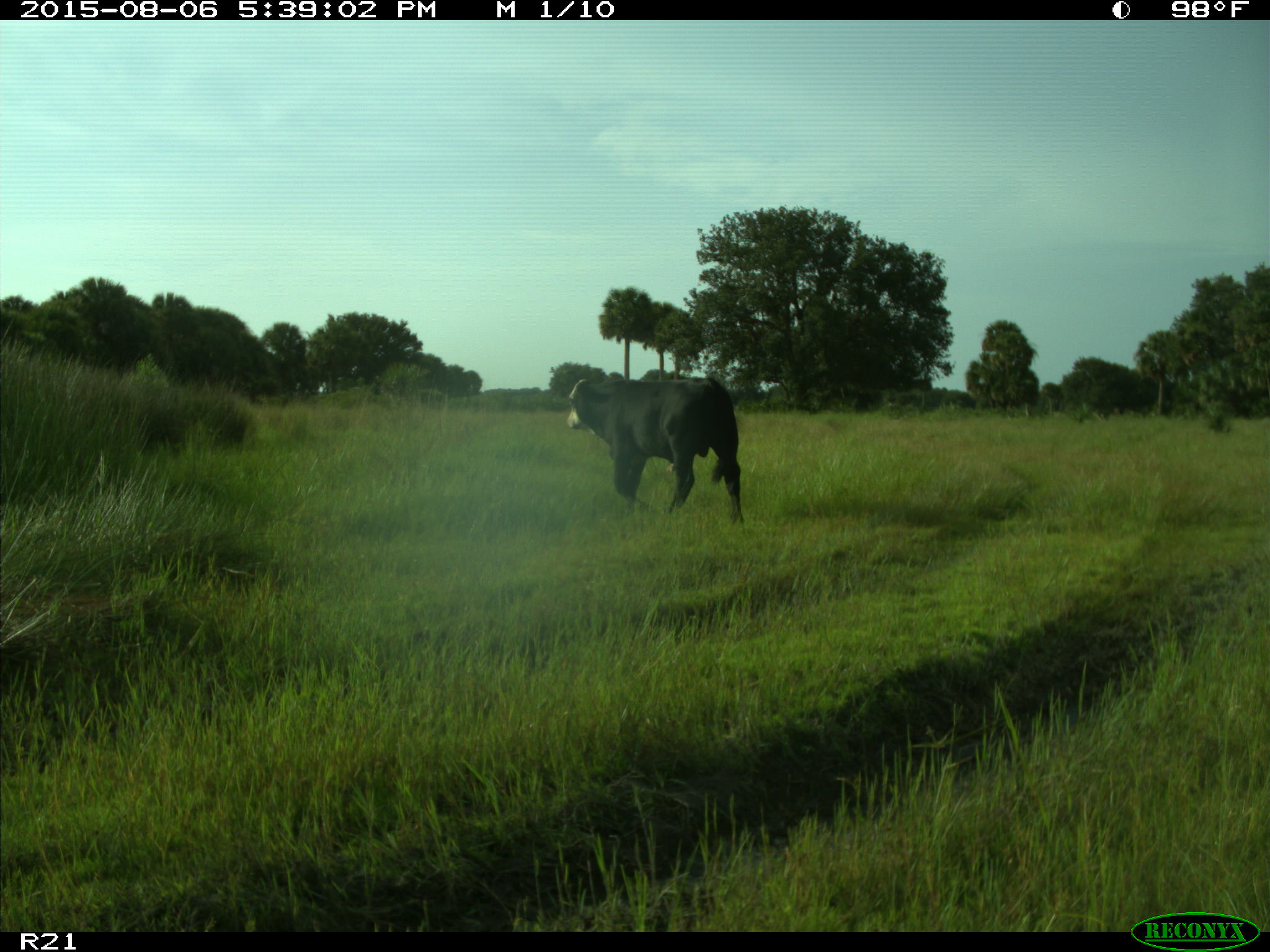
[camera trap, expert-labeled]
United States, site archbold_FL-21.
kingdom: Animalia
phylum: Chordata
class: Mammalia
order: Artiodactyla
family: Bovidae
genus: Bos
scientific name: Bos taurus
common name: domestic cow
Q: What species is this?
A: Bos taurus (domestic cow).